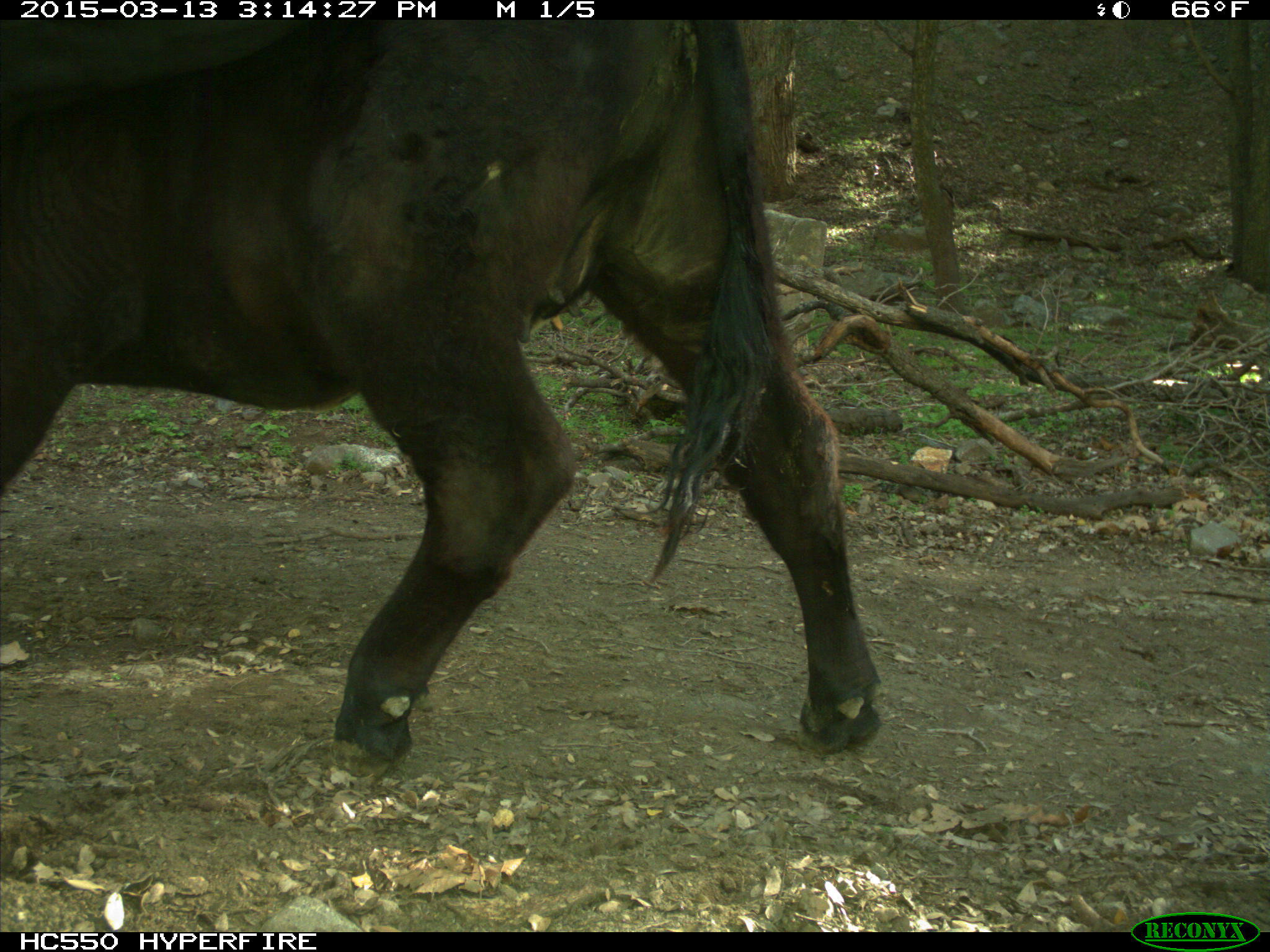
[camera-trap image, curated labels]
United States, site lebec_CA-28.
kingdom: Animalia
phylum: Chordata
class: Mammalia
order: Artiodactyla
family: Bovidae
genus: Bos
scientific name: Bos taurus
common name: domestic cow